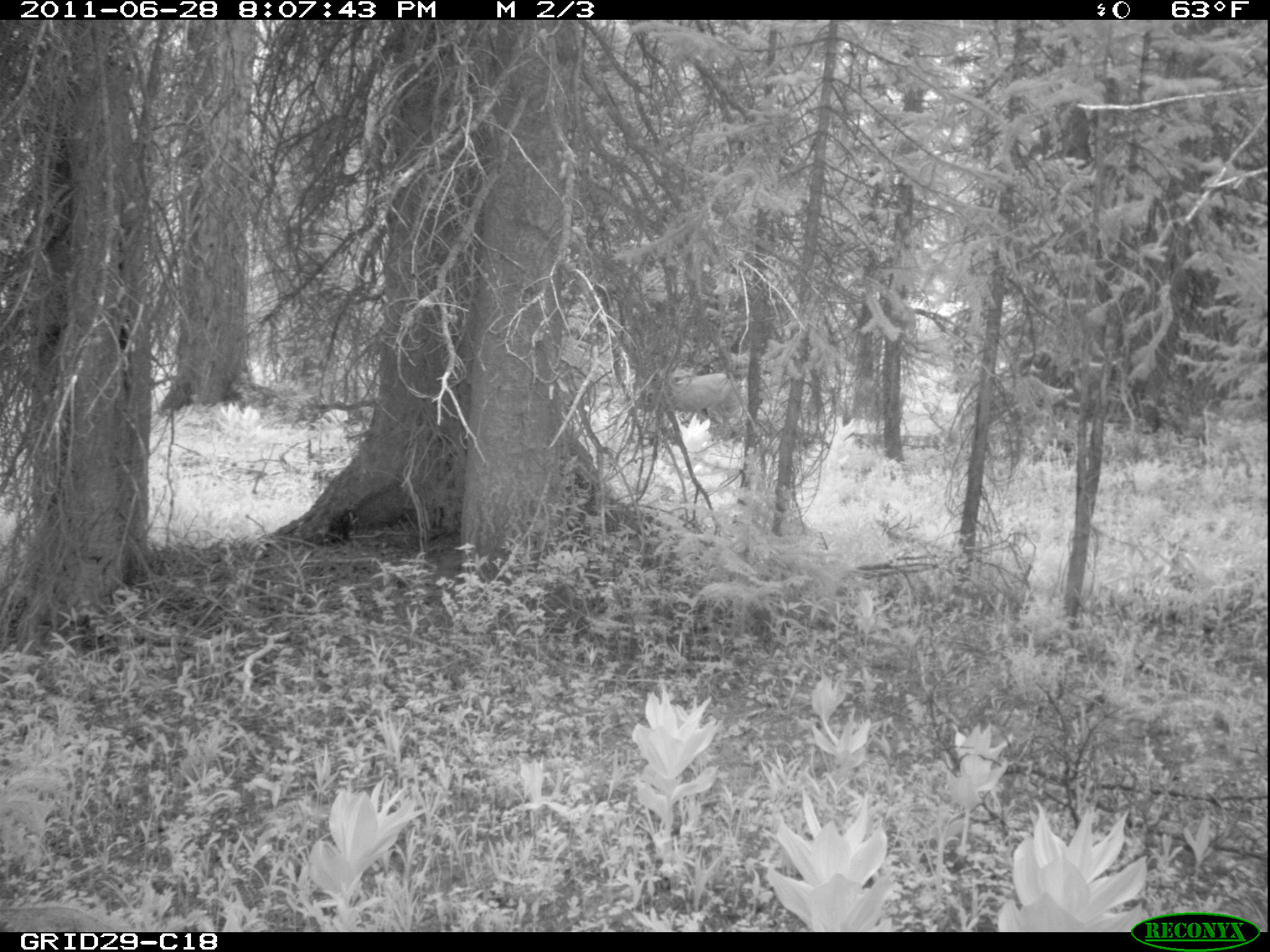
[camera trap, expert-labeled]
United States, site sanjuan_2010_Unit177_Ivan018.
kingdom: Animalia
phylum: Chordata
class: Mammalia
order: Artiodactyla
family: Cervidae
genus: Odocoileus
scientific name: Odocoileus hemionus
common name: mule deer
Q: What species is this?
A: Odocoileus hemionus (mule deer).